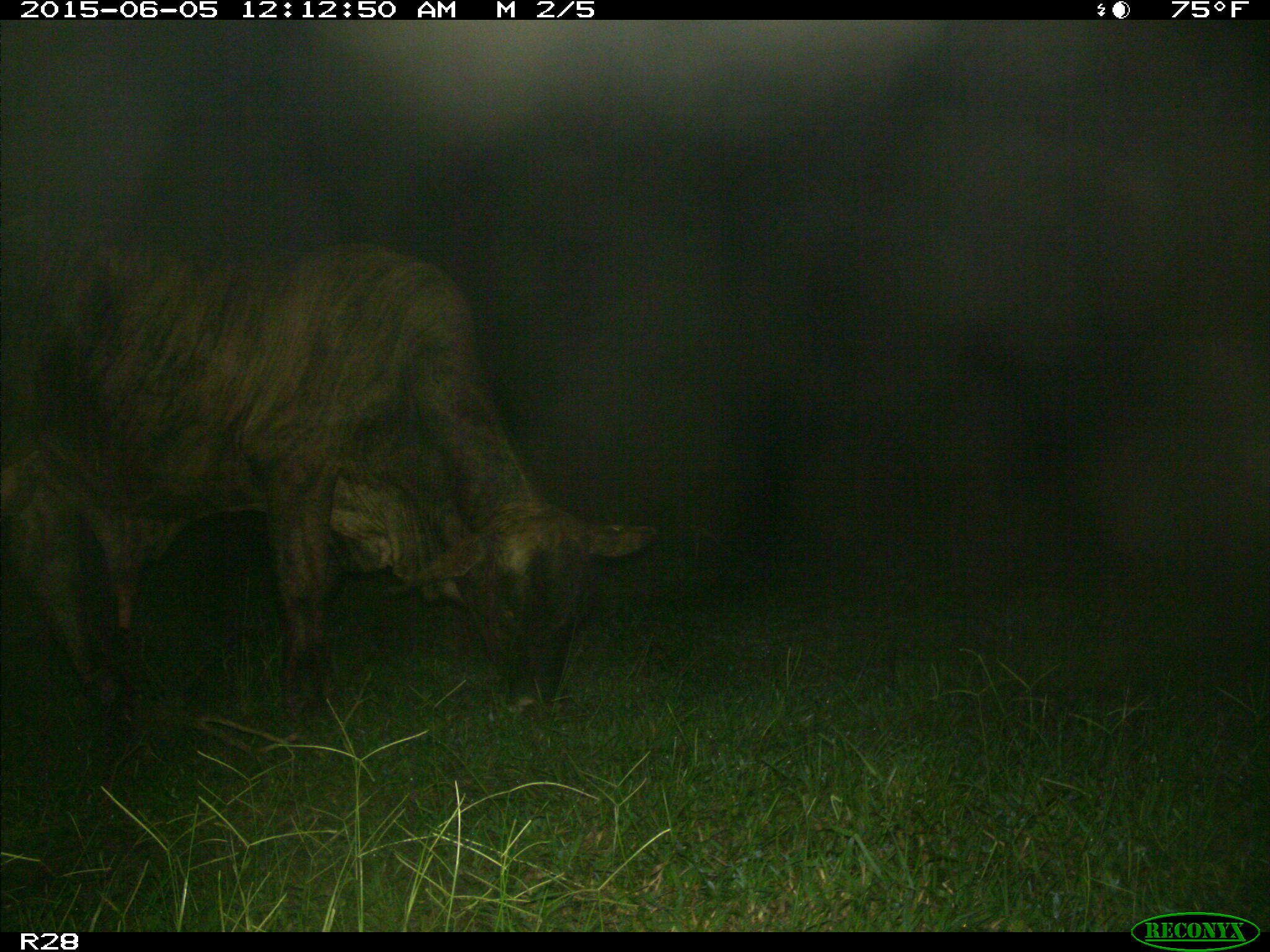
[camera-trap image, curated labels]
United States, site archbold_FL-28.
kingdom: Animalia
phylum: Chordata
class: Mammalia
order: Artiodactyla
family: Bovidae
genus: Bos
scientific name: Bos taurus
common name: domestic cow